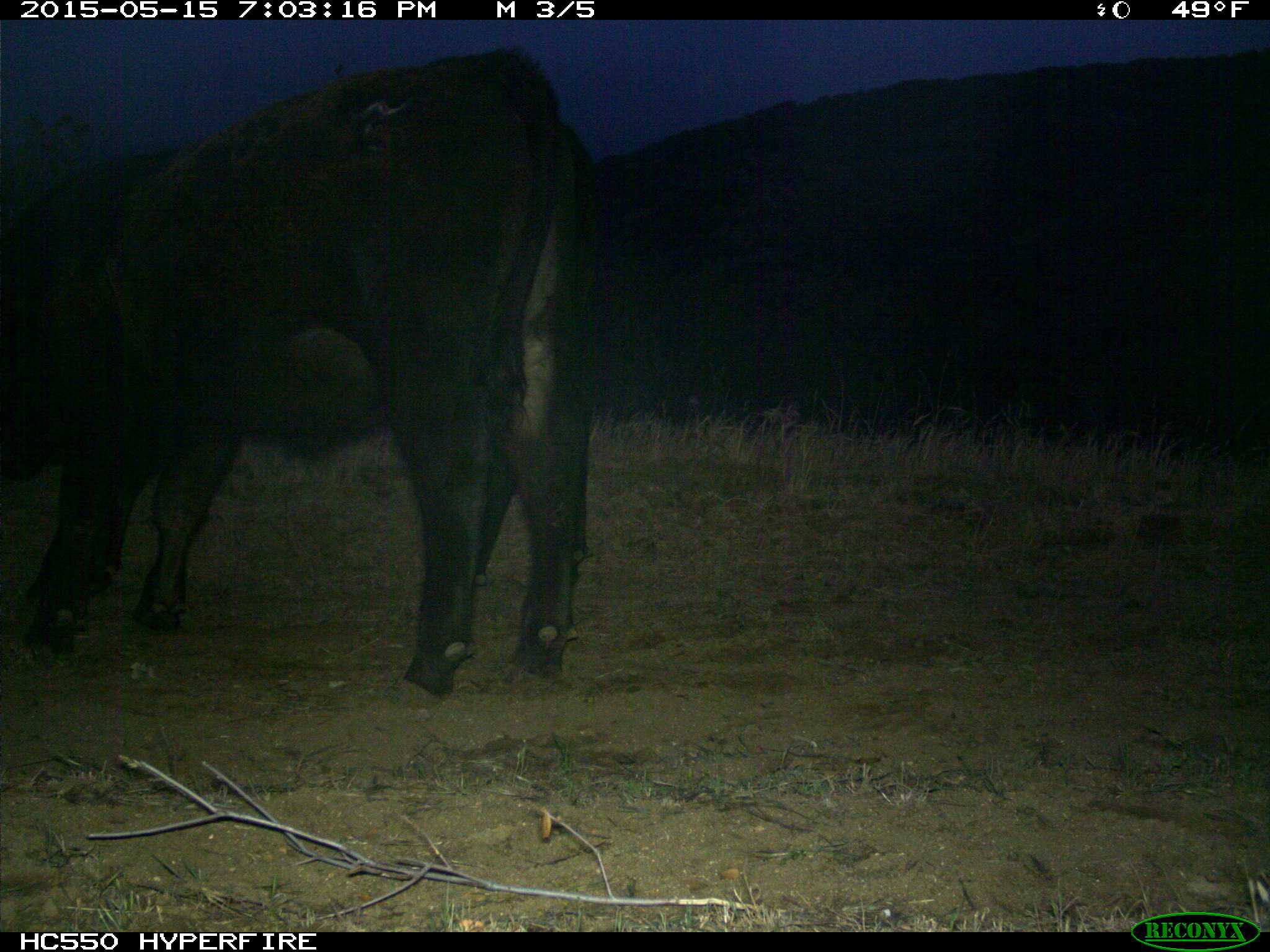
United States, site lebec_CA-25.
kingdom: Animalia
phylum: Chordata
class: Mammalia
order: Artiodactyla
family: Bovidae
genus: Bos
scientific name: Bos taurus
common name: domestic cow